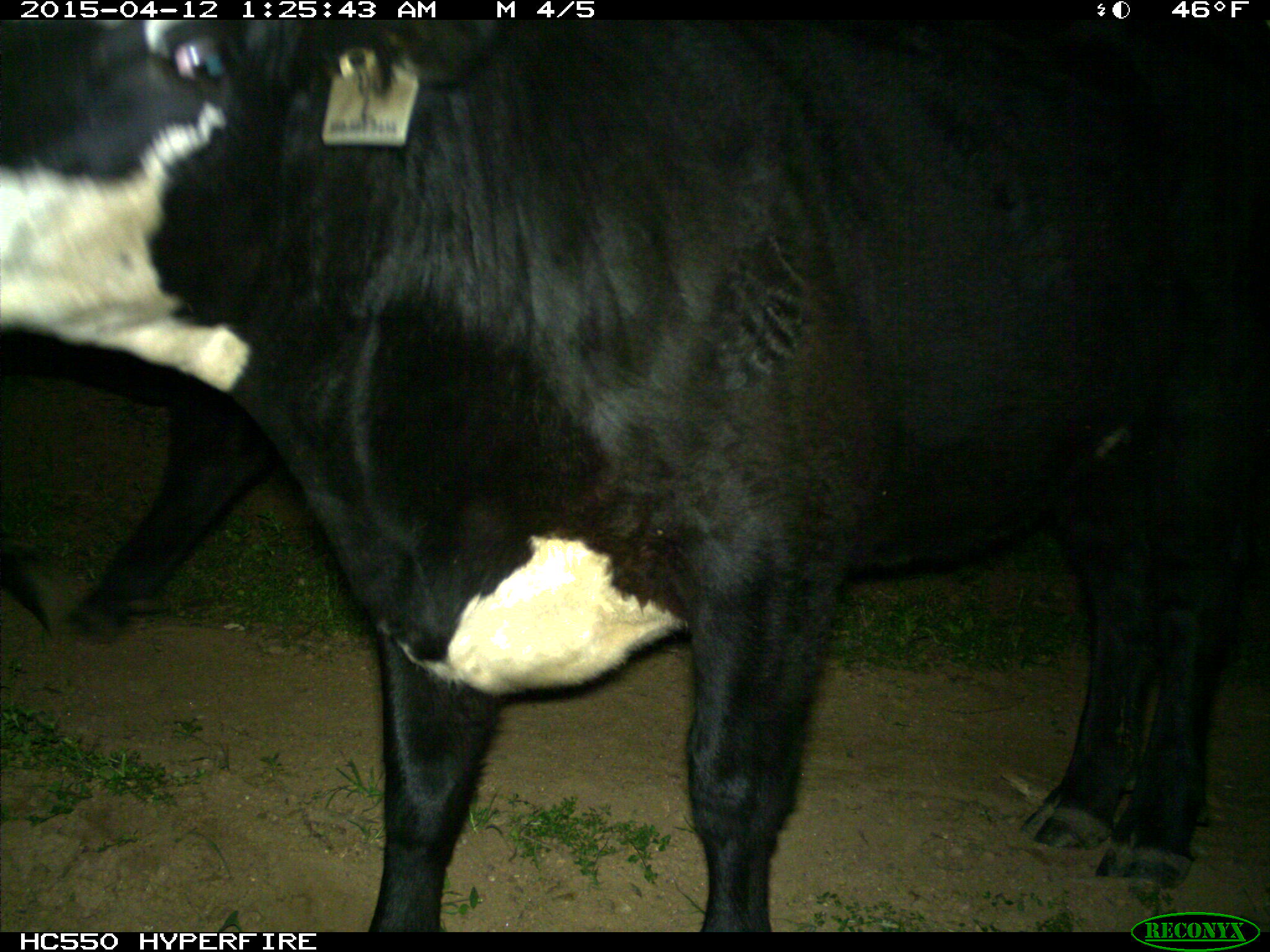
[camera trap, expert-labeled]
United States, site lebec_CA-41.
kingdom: Animalia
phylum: Chordata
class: Mammalia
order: Artiodactyla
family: Bovidae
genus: Bos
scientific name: Bos taurus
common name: domestic cow